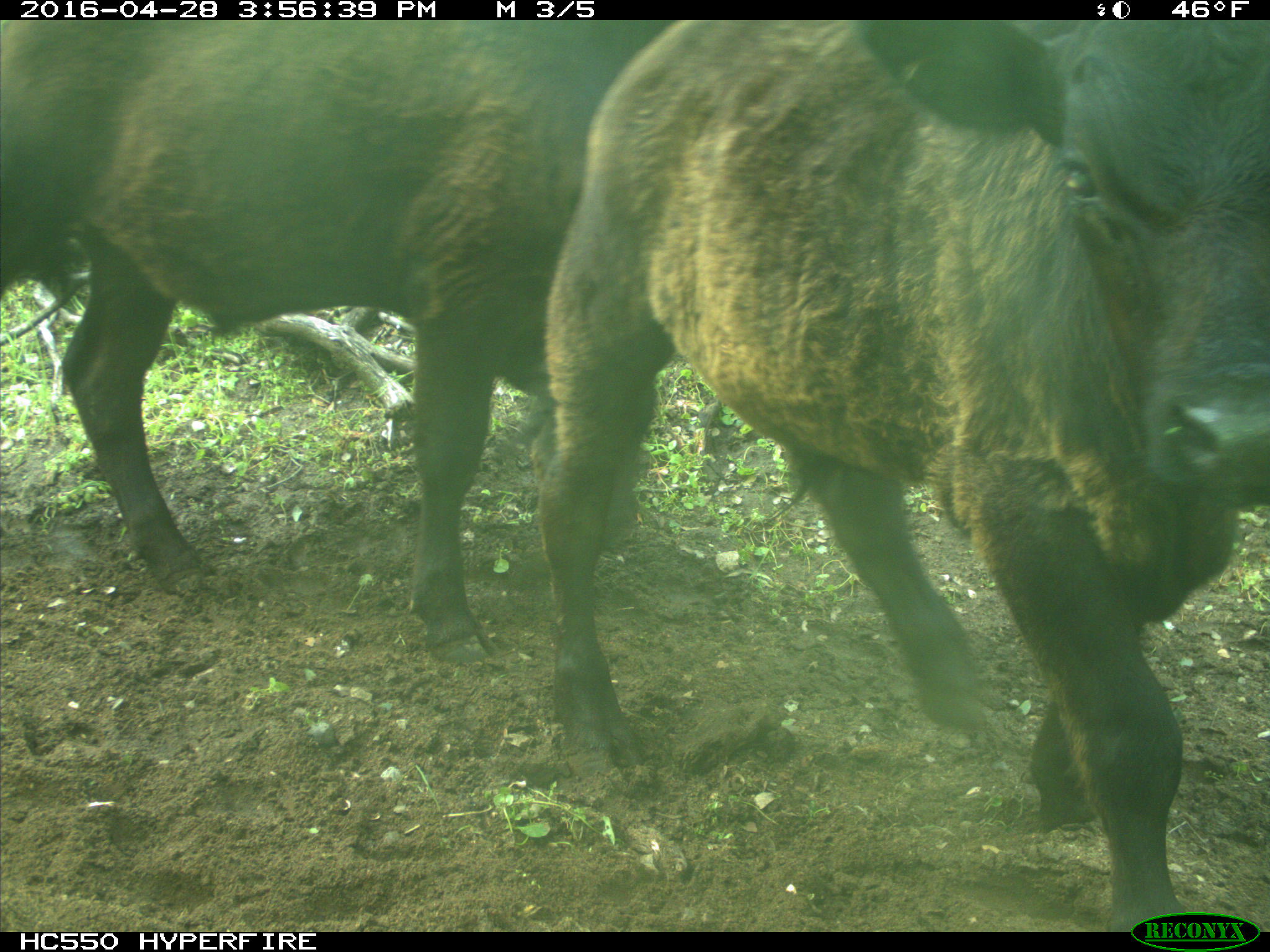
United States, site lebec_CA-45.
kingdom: Animalia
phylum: Chordata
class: Mammalia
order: Artiodactyla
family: Bovidae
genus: Bos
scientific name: Bos taurus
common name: domestic cow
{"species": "Bos taurus (domestic cow)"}